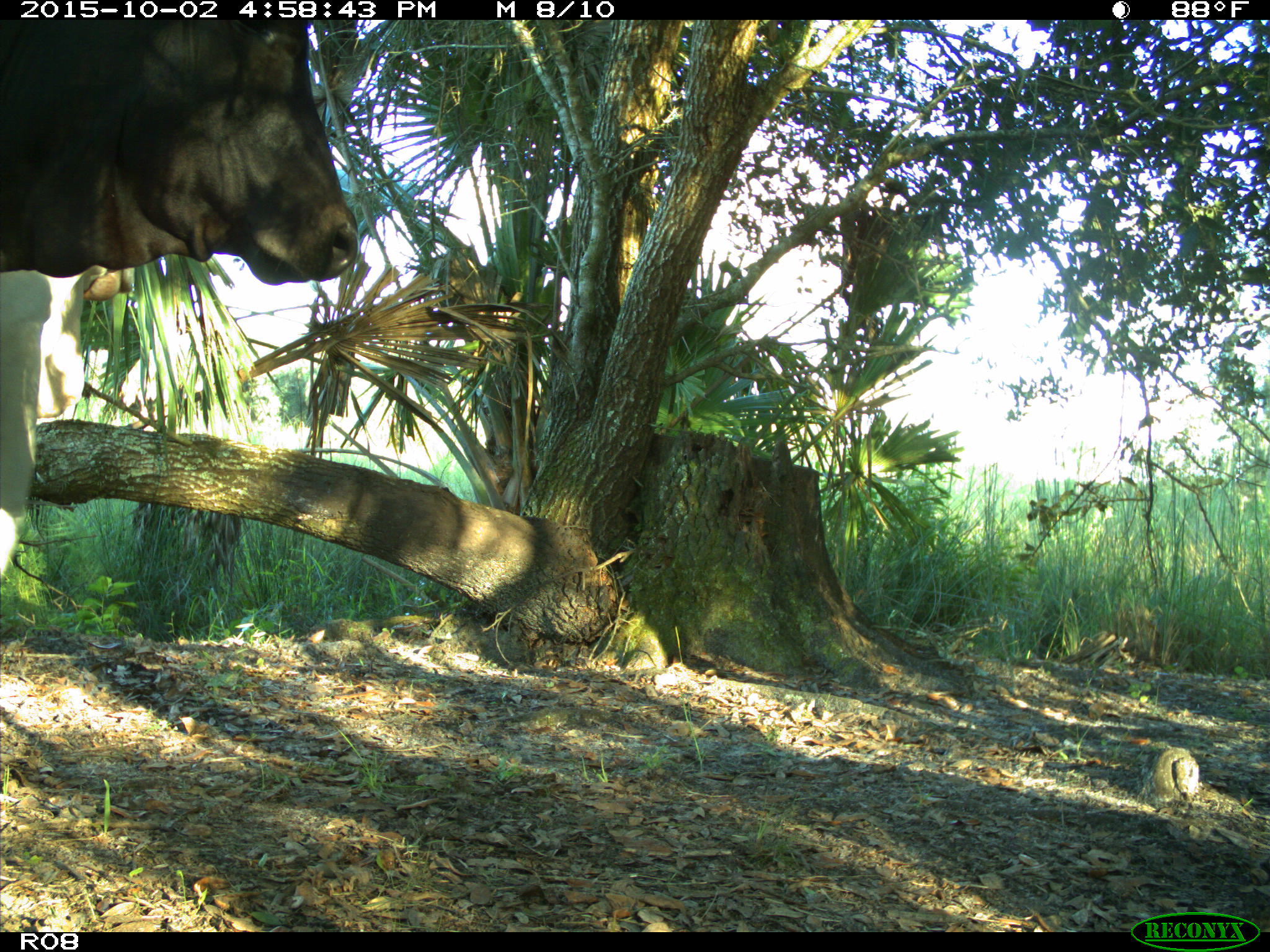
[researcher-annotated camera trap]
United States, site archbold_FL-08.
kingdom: Animalia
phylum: Chordata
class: Mammalia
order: Artiodactyla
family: Bovidae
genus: Bos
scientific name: Bos taurus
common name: domestic cow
Bos taurus (domestic cow).